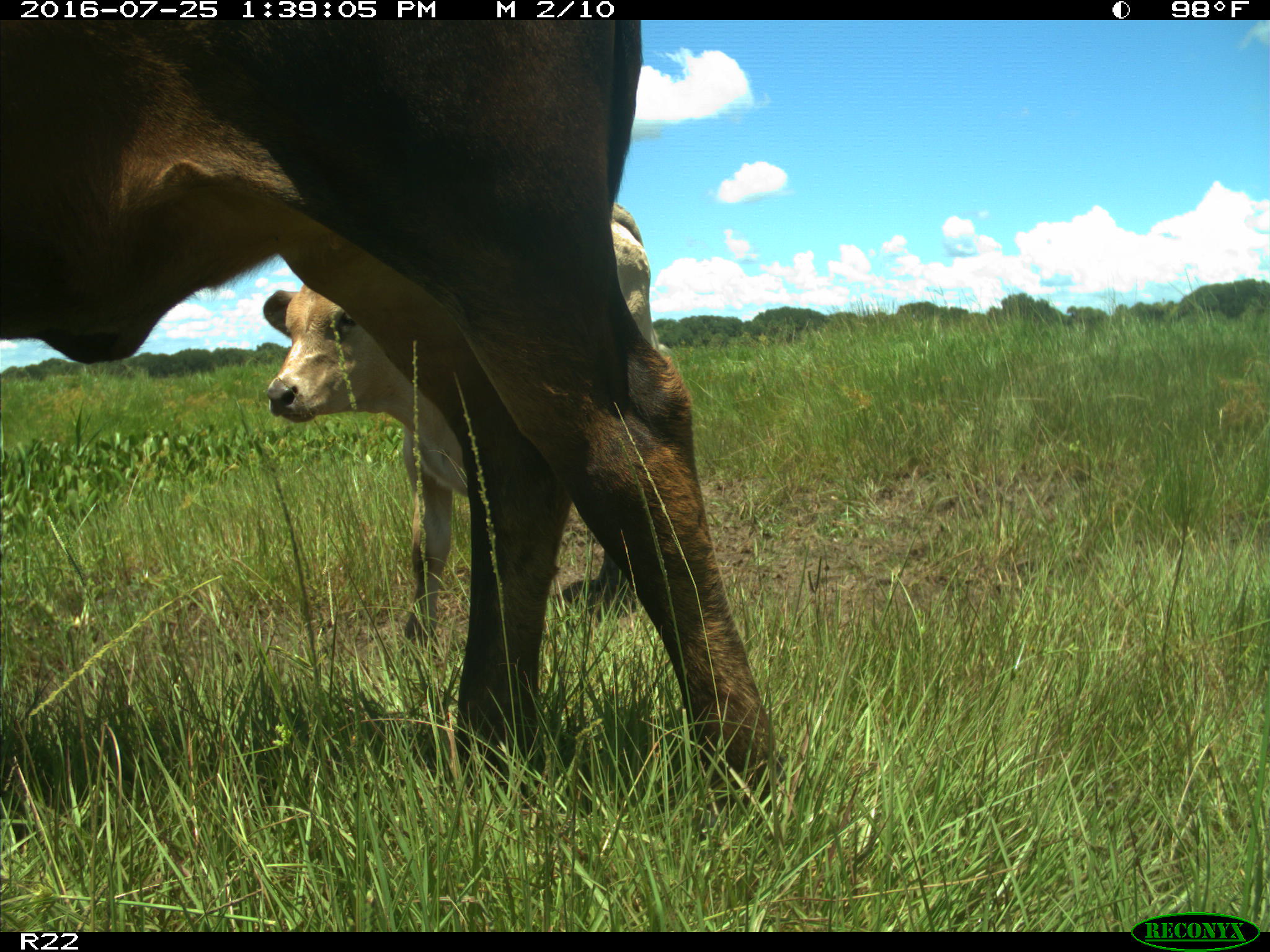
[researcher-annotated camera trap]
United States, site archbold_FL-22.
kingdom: Animalia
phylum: Chordata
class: Mammalia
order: Artiodactyla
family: Bovidae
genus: Bos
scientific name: Bos taurus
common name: domestic cow